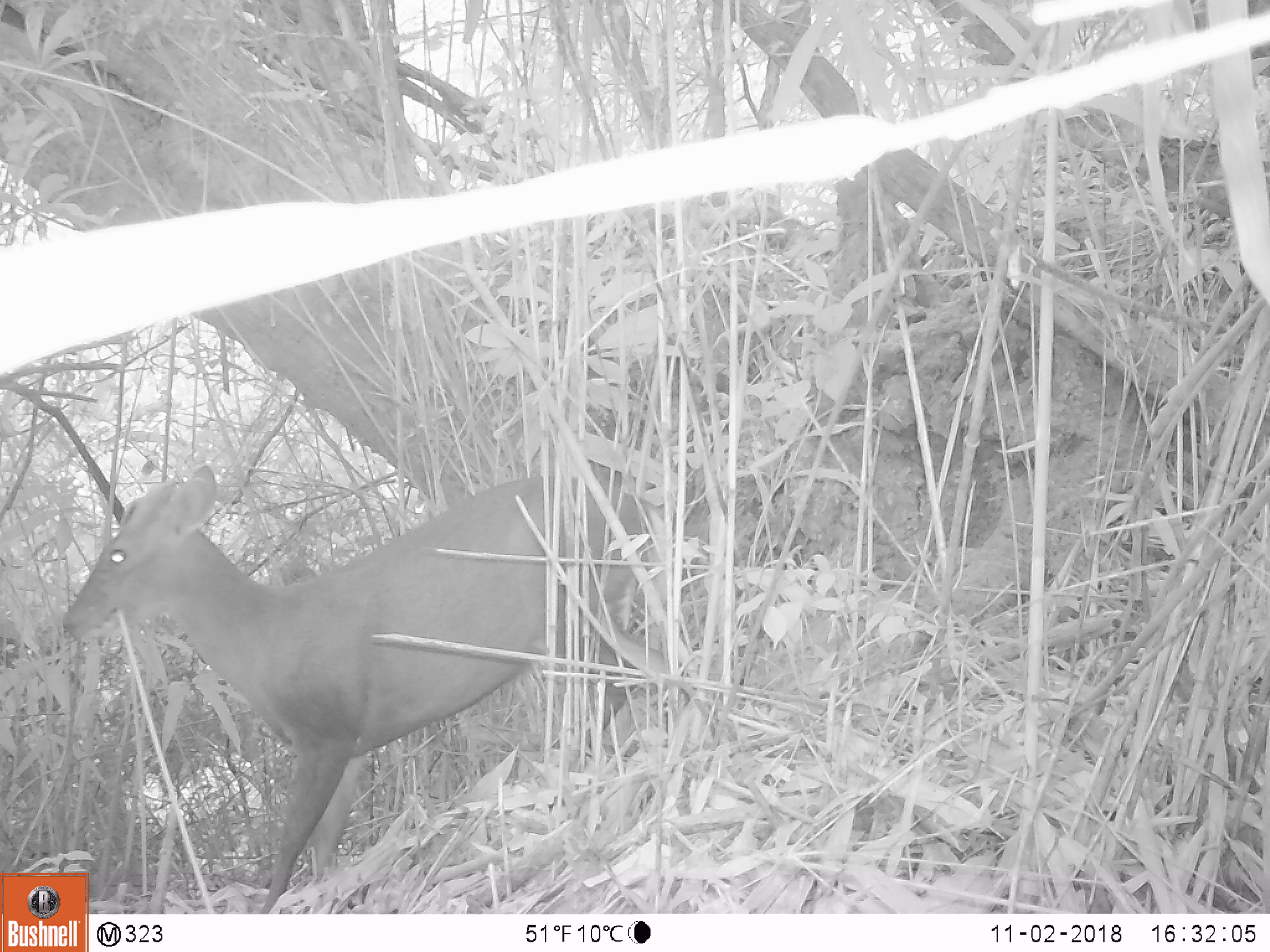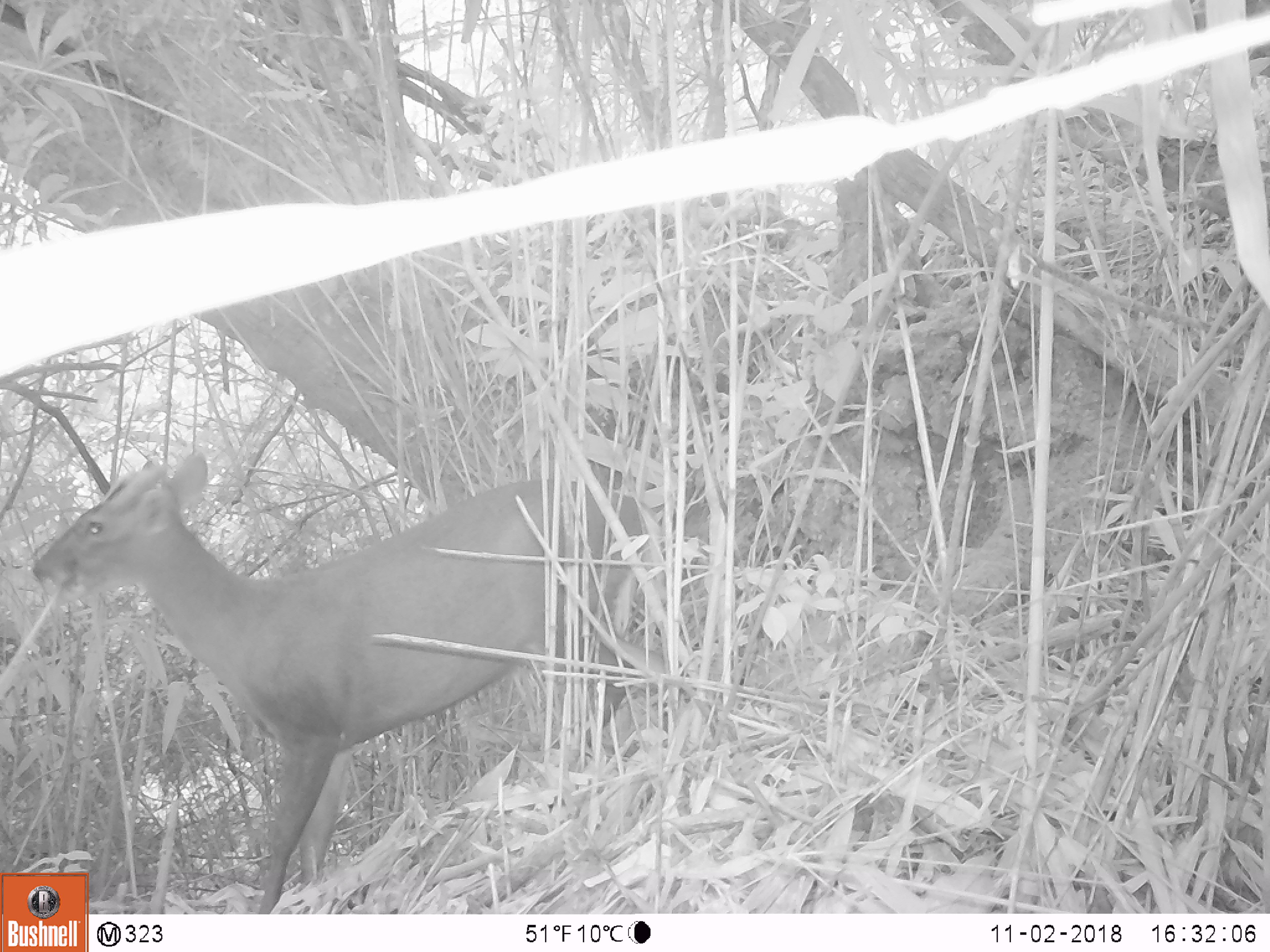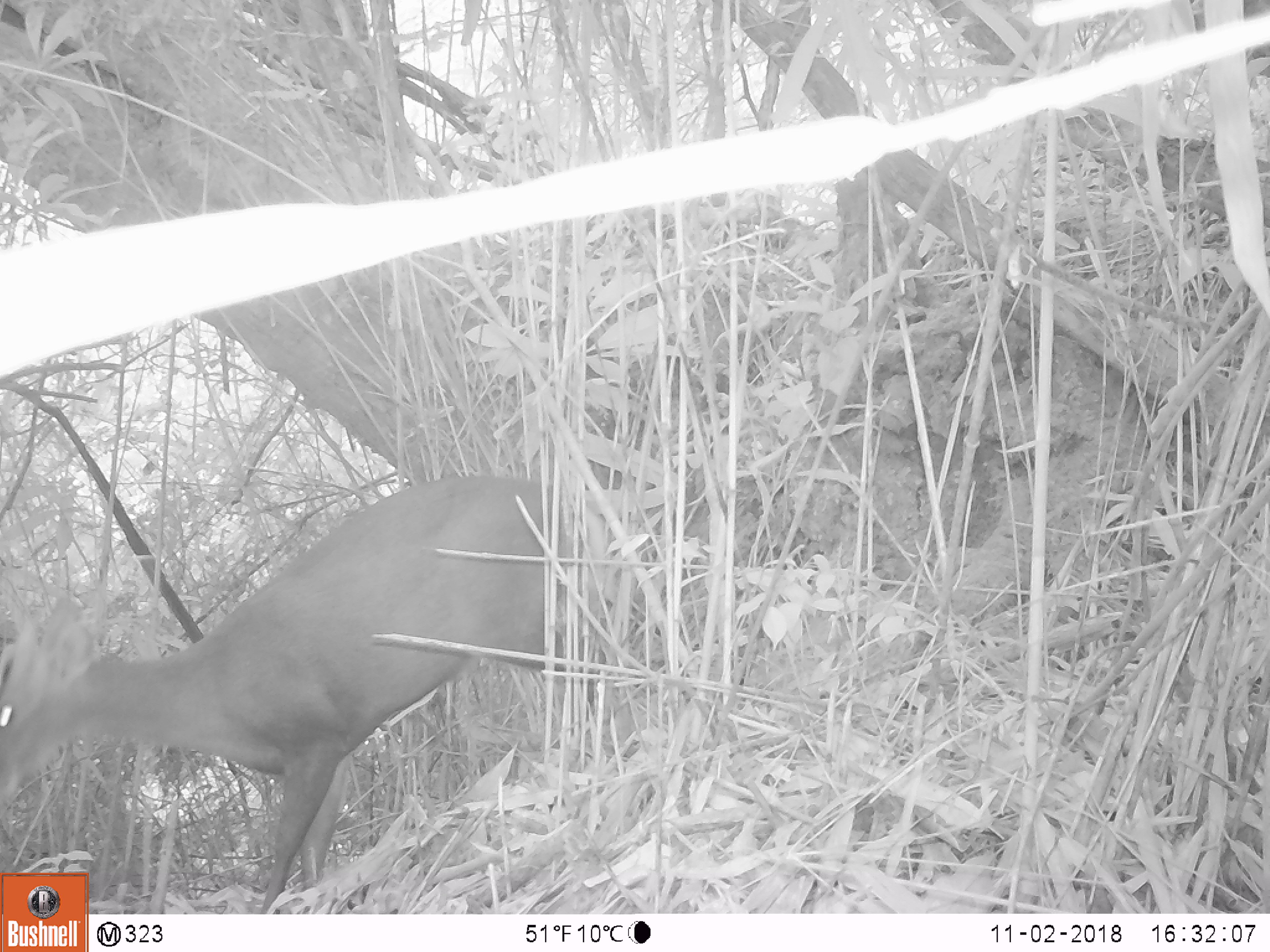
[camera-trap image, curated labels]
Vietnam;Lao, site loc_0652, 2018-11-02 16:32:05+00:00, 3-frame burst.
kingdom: Animalia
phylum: Chordata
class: Mammalia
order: Artiodactyla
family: Cervidae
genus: Muntiacus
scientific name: Muntiacus rooseveltorum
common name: roosevelt's muntjac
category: roosevelts muntjac group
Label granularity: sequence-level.